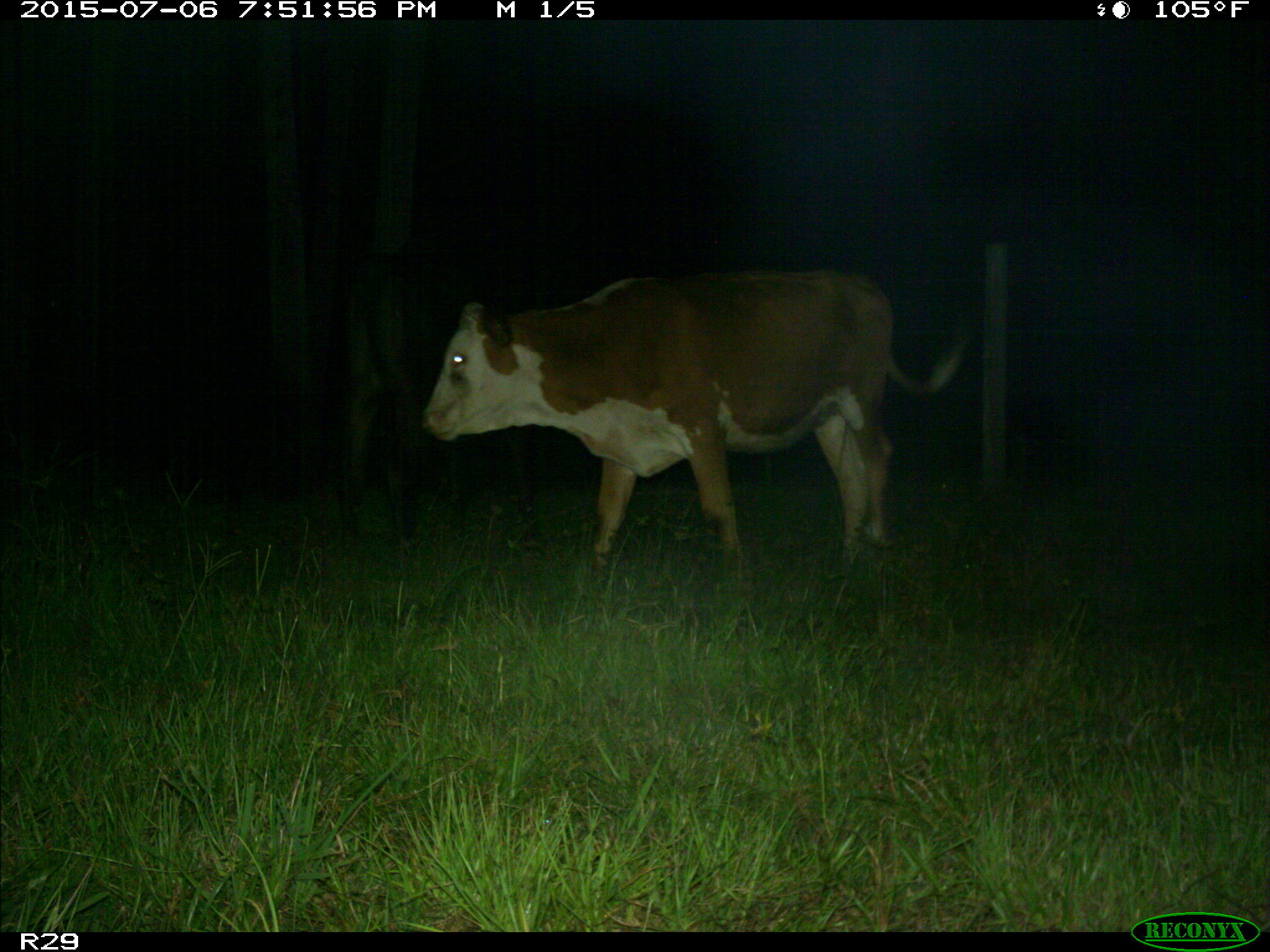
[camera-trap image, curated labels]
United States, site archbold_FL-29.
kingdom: Animalia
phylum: Chordata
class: Mammalia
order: Artiodactyla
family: Bovidae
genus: Bos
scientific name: Bos taurus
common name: domestic cow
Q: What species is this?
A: Bos taurus (domestic cow).